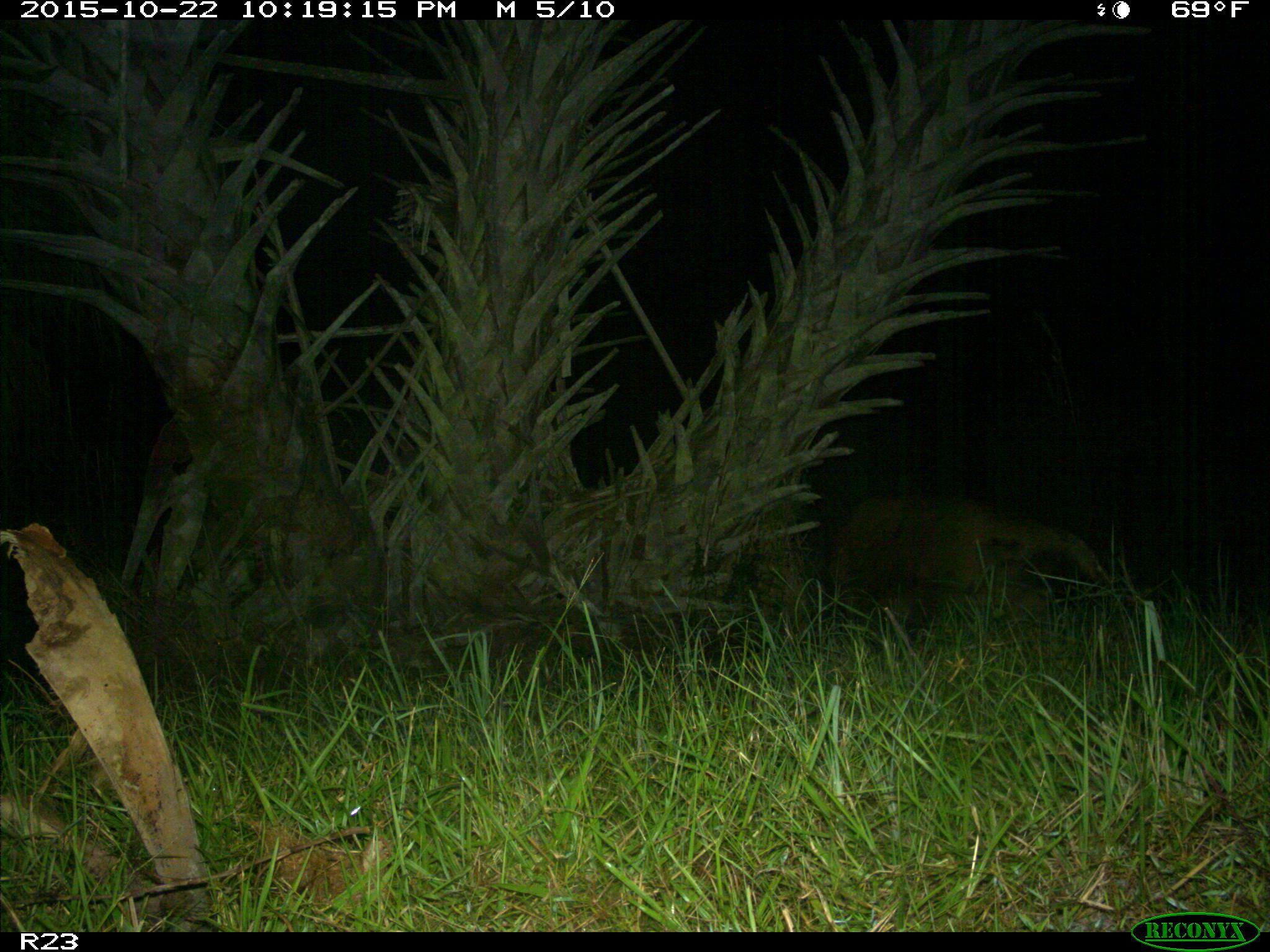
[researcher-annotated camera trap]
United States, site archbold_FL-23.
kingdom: Animalia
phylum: Chordata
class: Mammalia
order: Artiodactyla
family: Suidae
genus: Sus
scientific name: Sus scrofa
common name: wild boar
Sus scrofa (wild boar).